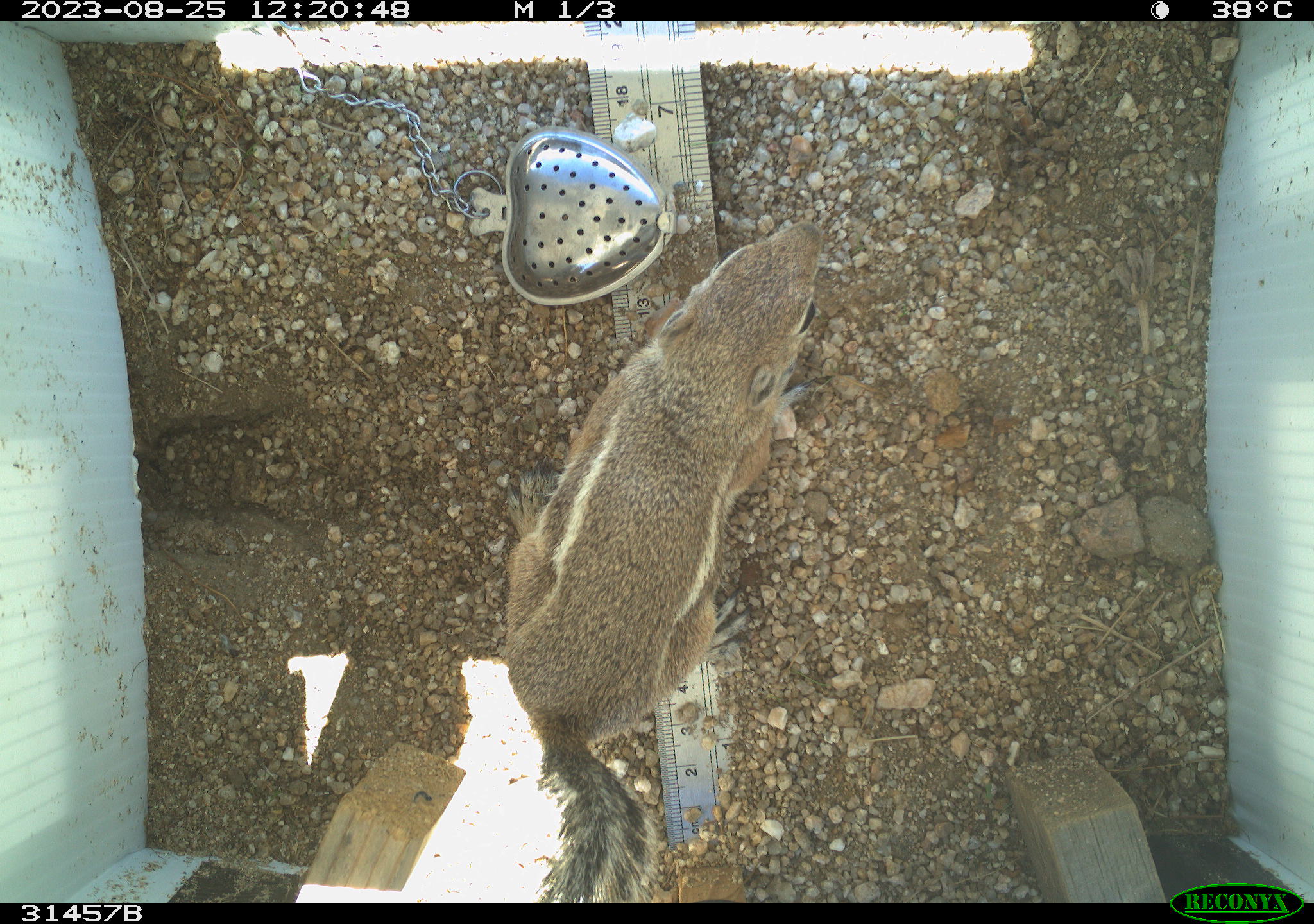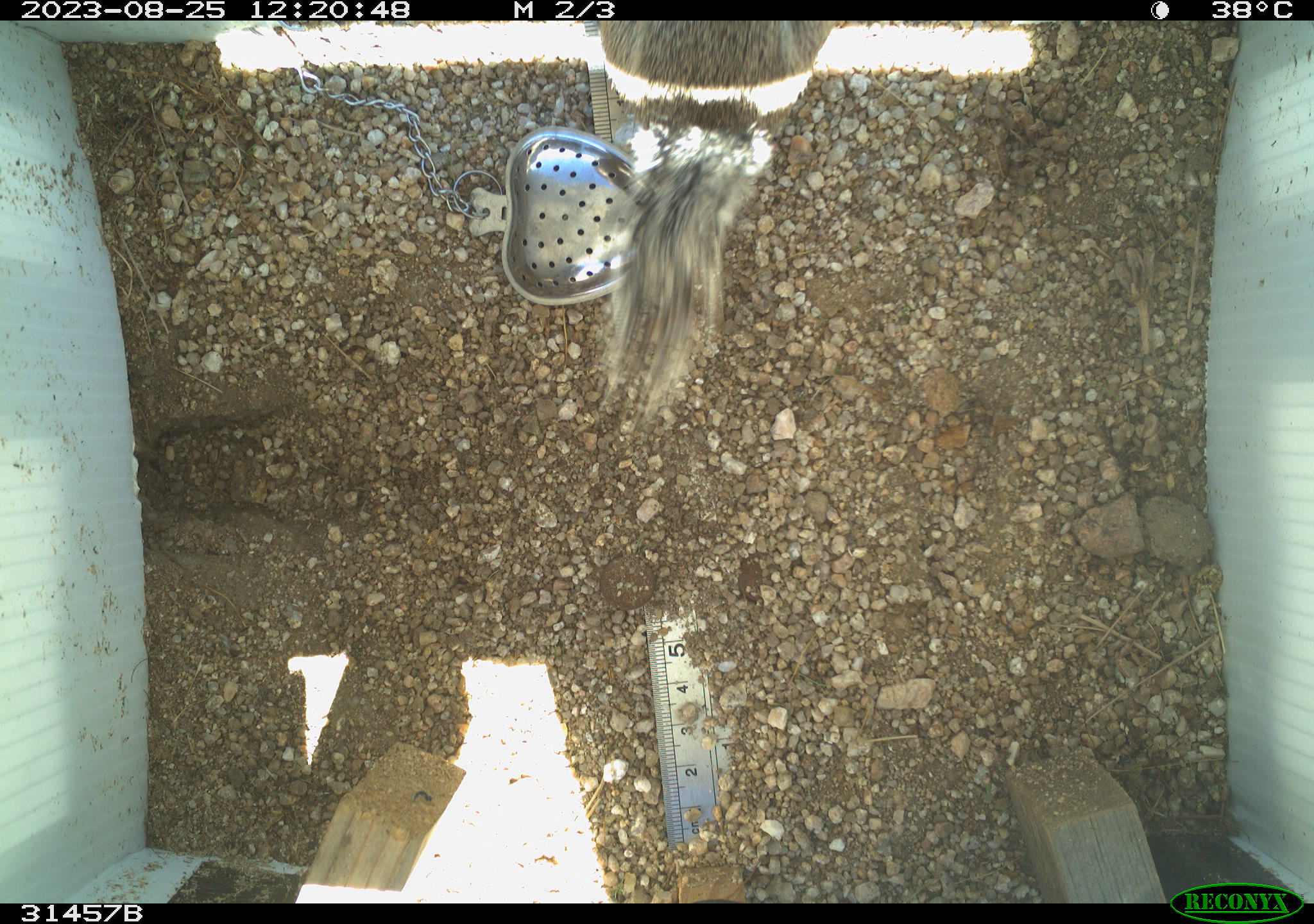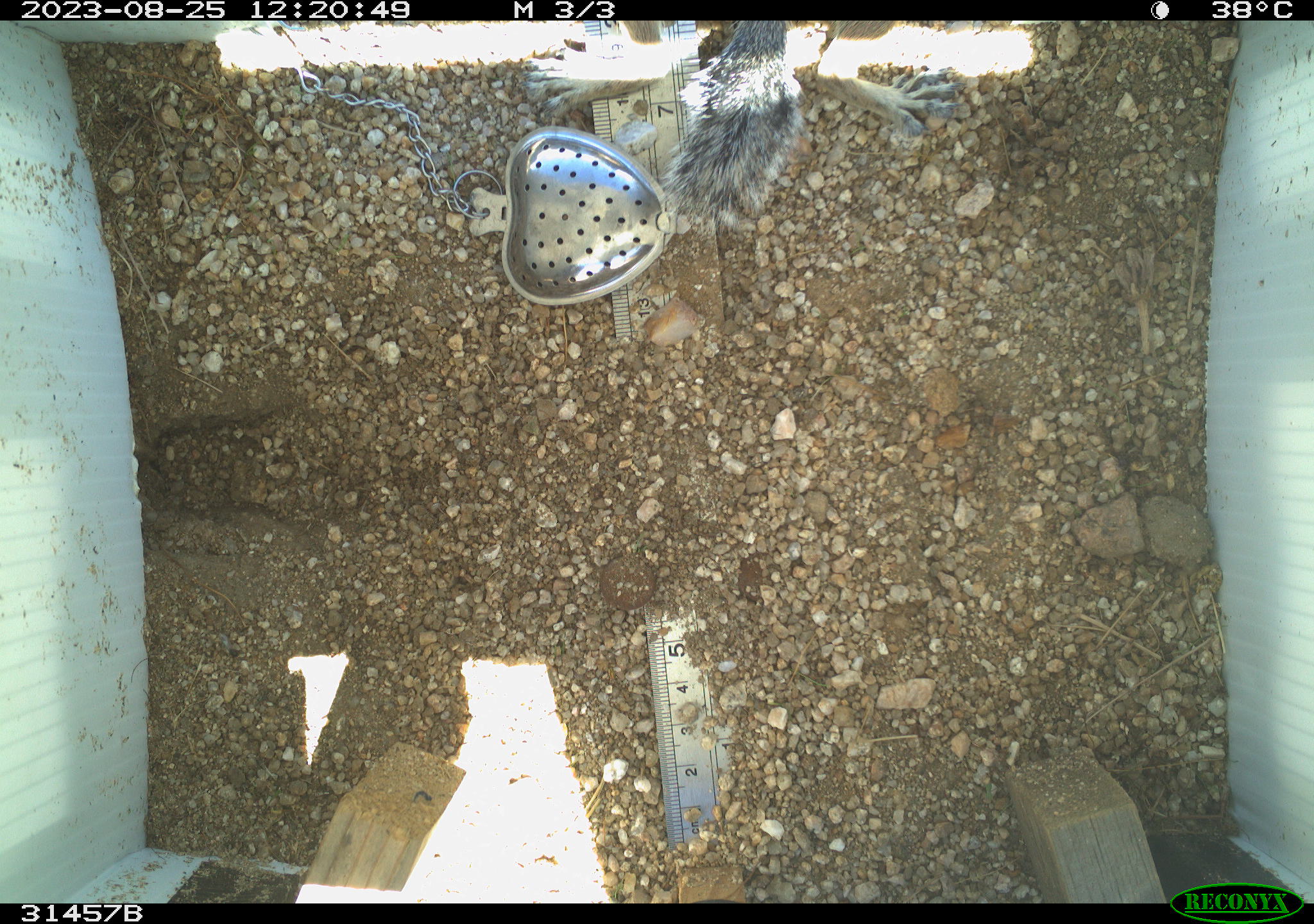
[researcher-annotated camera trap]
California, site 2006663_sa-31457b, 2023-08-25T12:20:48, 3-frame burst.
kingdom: Animalia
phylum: Chordata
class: Mammalia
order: Rodentia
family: Sciuridae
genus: Ammospermophilus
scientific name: Ammospermophilus leucurus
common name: white-tailed antelope squirrel